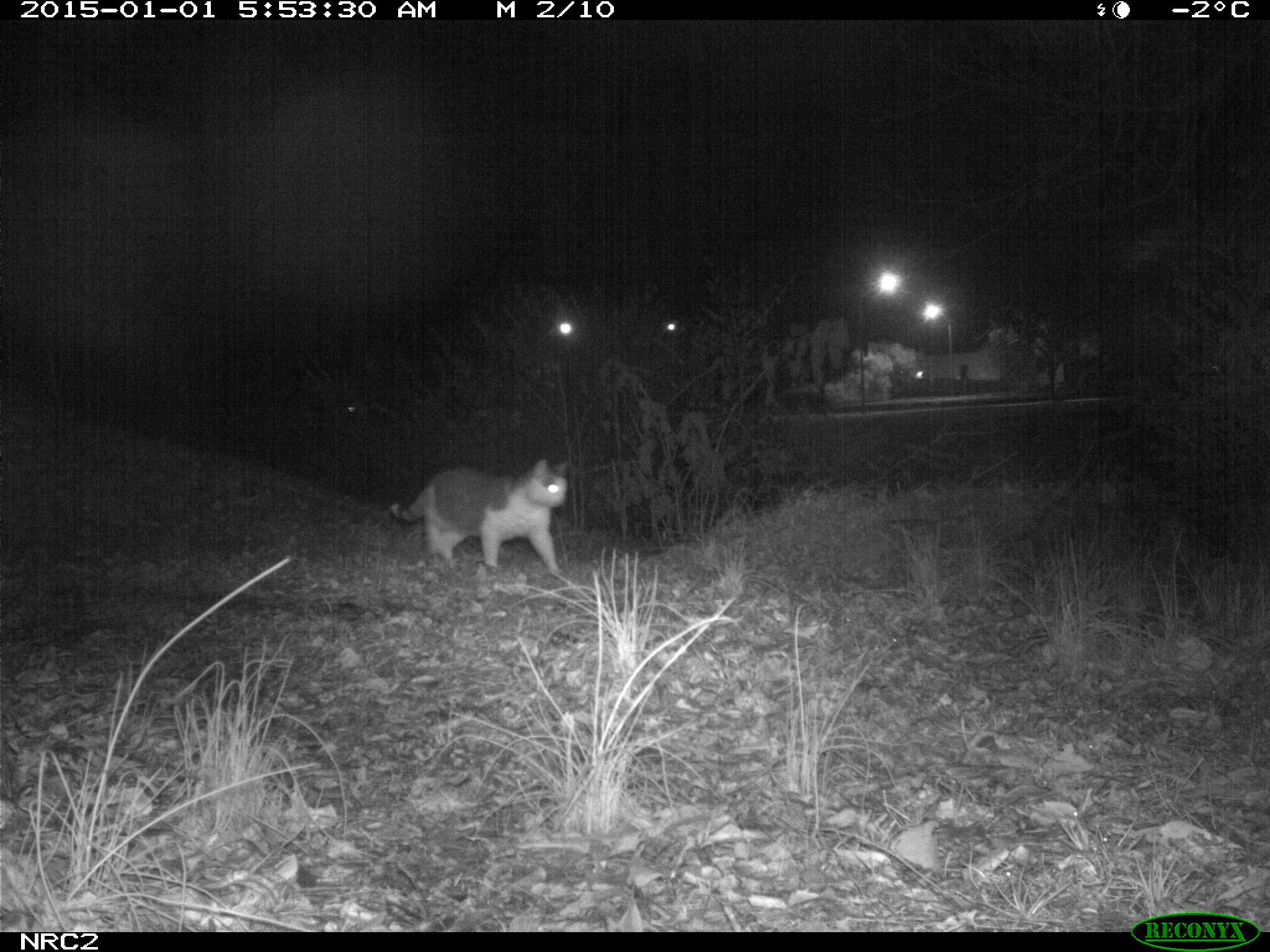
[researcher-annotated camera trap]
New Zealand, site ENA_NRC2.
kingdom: Animalia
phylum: Chordata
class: Mammalia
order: Carnivora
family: Felidae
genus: Felis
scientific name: Felis catus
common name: domestic cat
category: cat